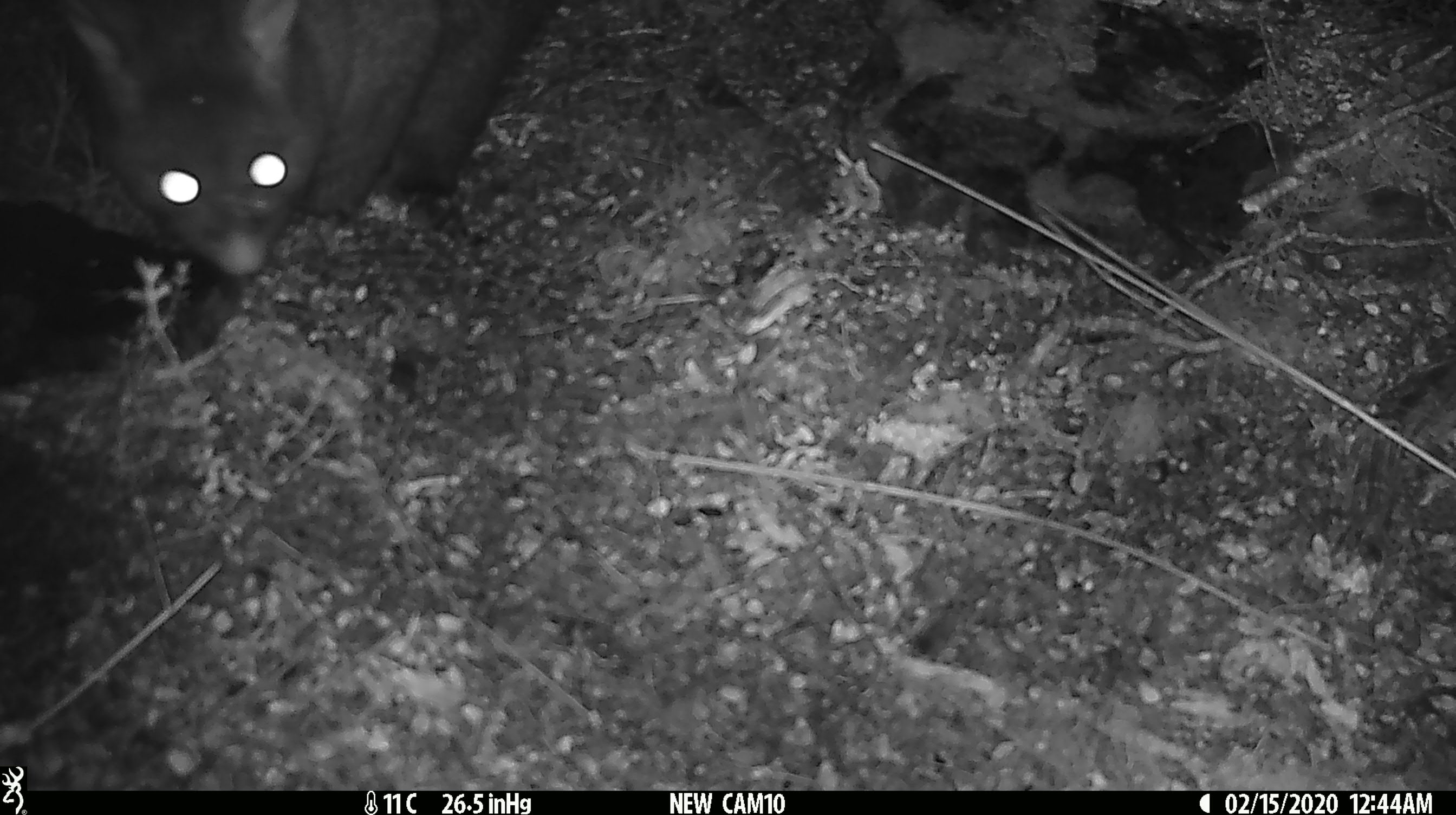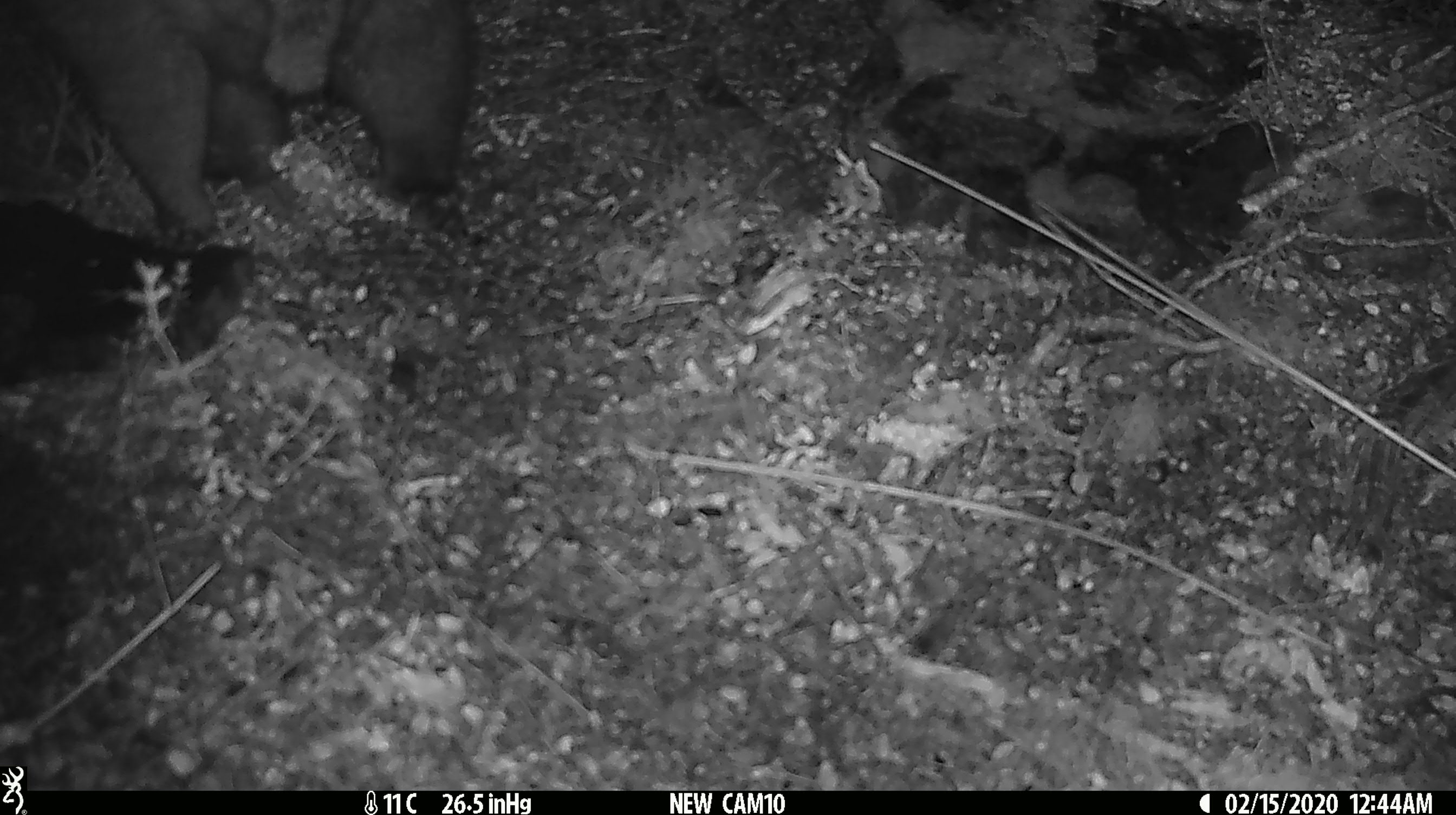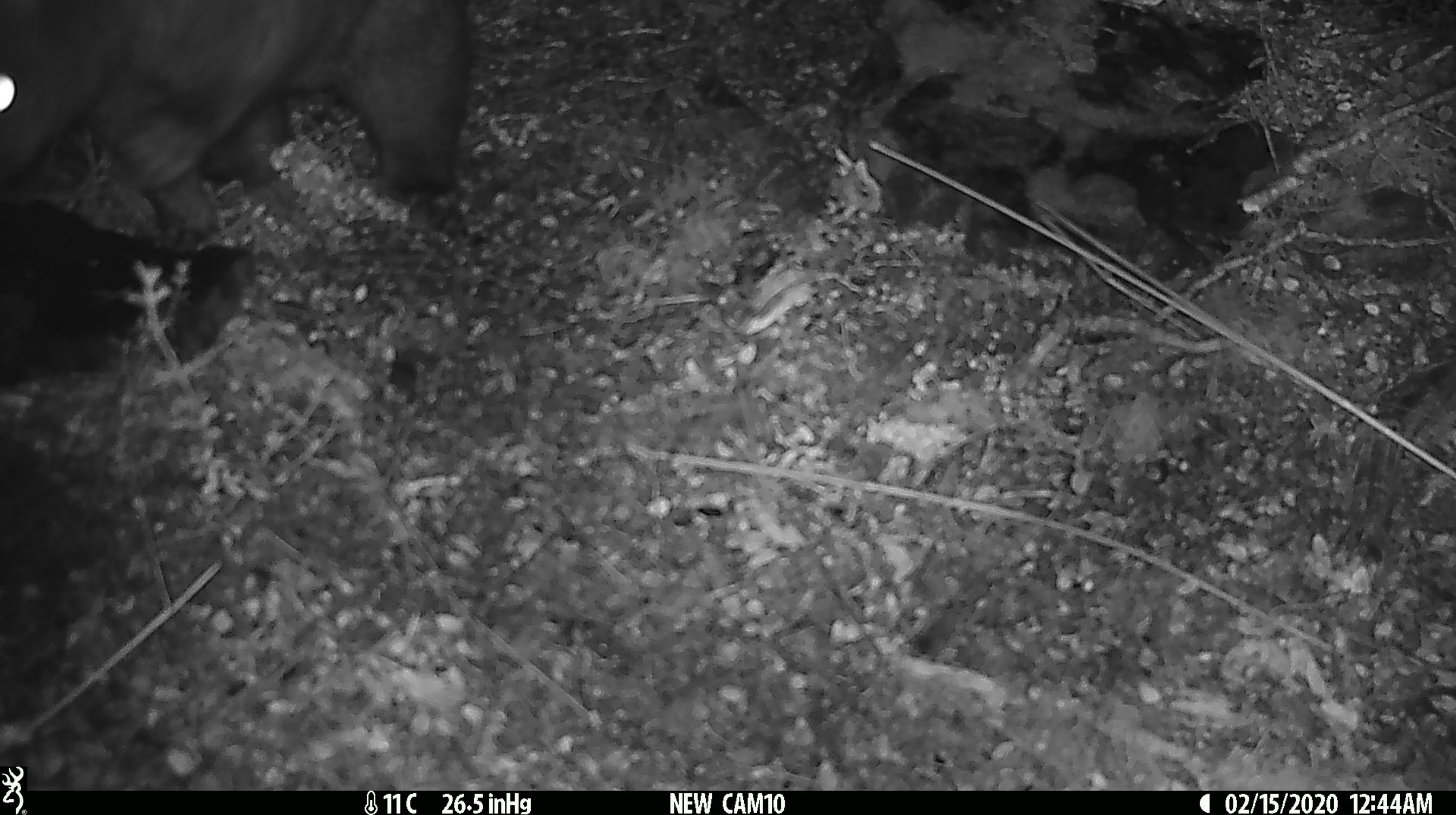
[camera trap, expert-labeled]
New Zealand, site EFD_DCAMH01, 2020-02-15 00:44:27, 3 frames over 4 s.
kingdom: Animalia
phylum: Chordata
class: Mammalia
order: Diprotodontia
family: Phalangeridae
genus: Trichosurus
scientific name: Trichosurus vulpecula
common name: common brushtail possum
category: possum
Possum (common brushtail possum) (Trichosurus vulpecula).